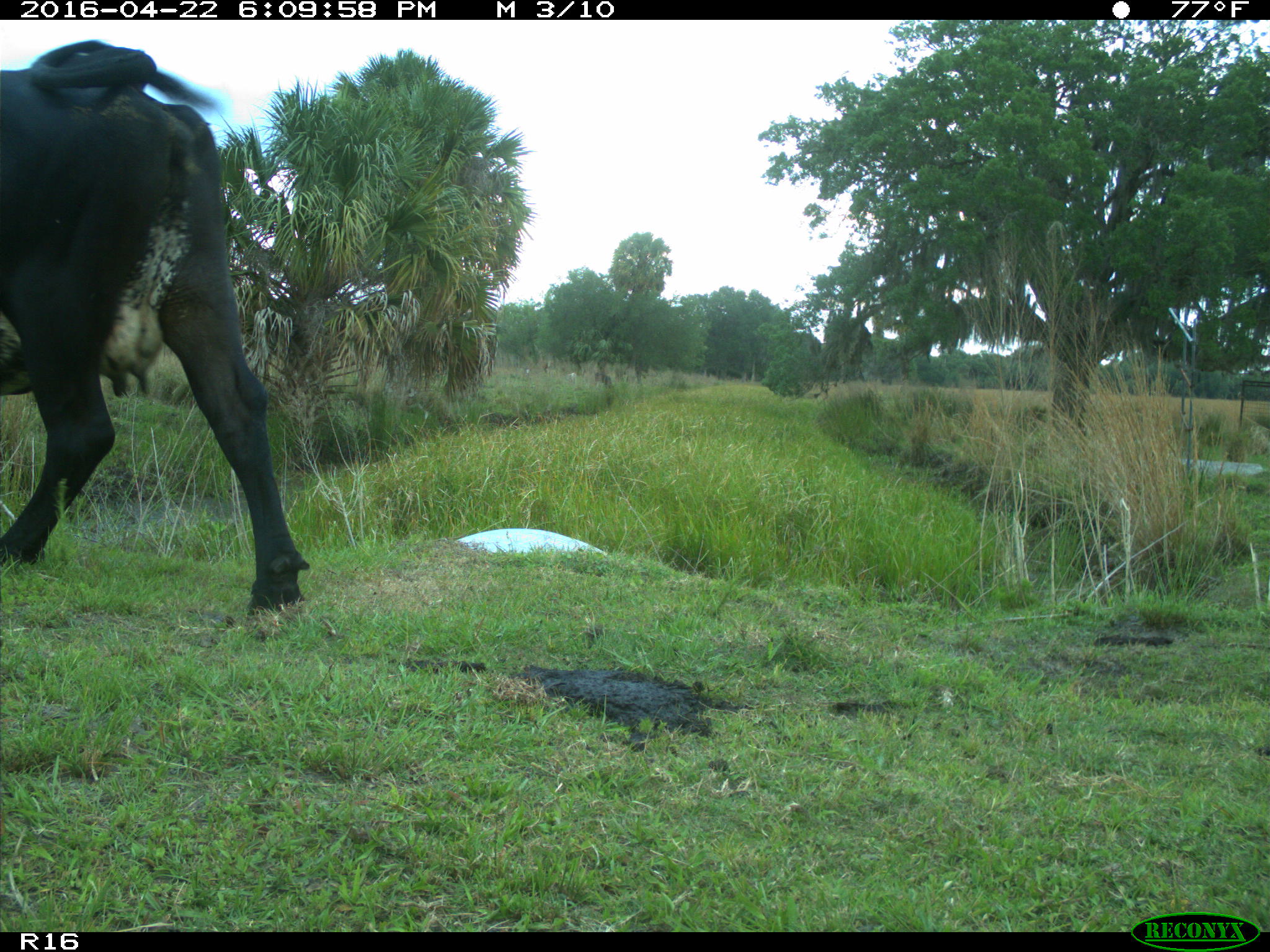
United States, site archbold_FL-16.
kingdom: Animalia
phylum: Chordata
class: Mammalia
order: Artiodactyla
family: Bovidae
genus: Bos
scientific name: Bos taurus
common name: domestic cow